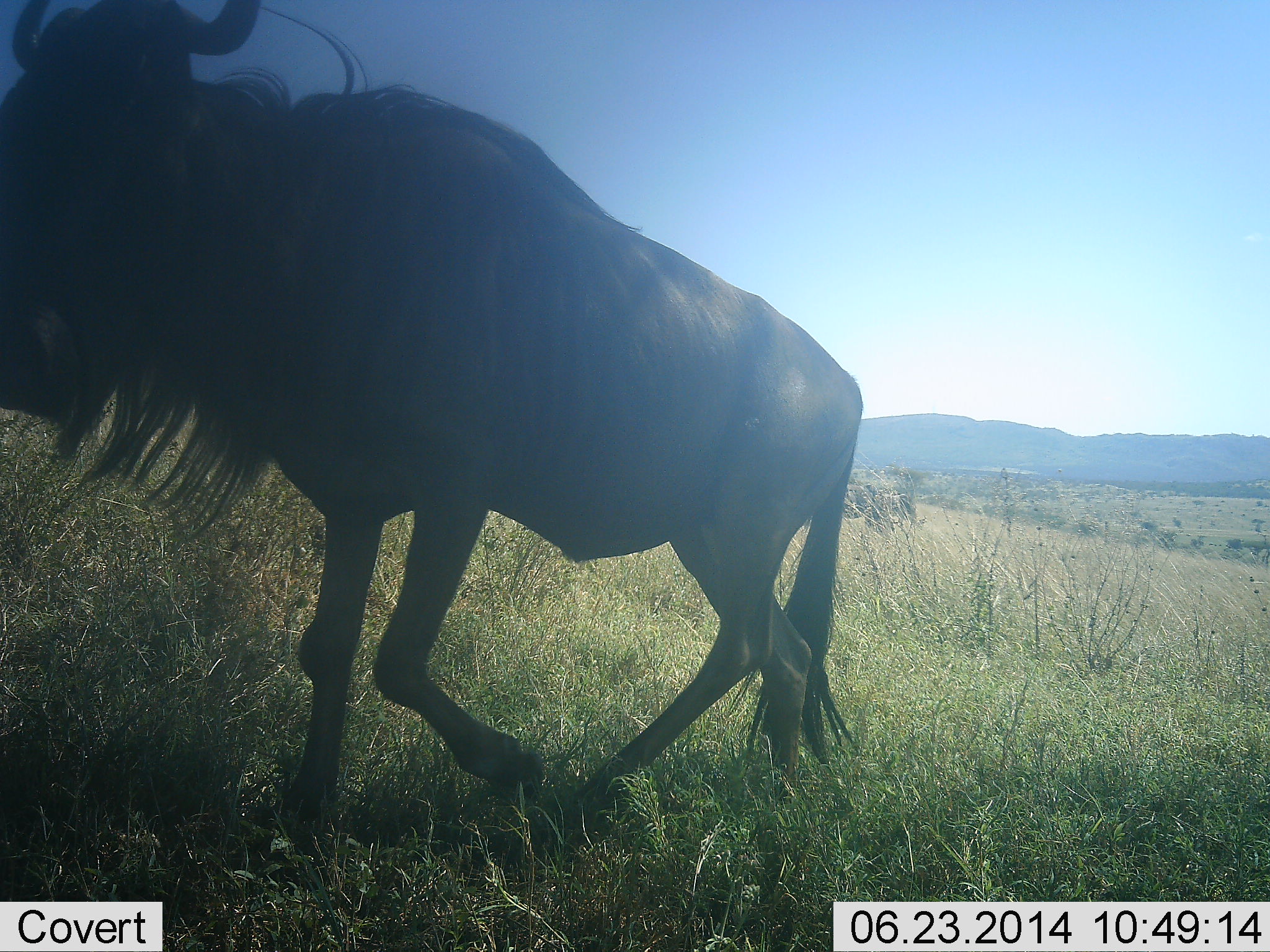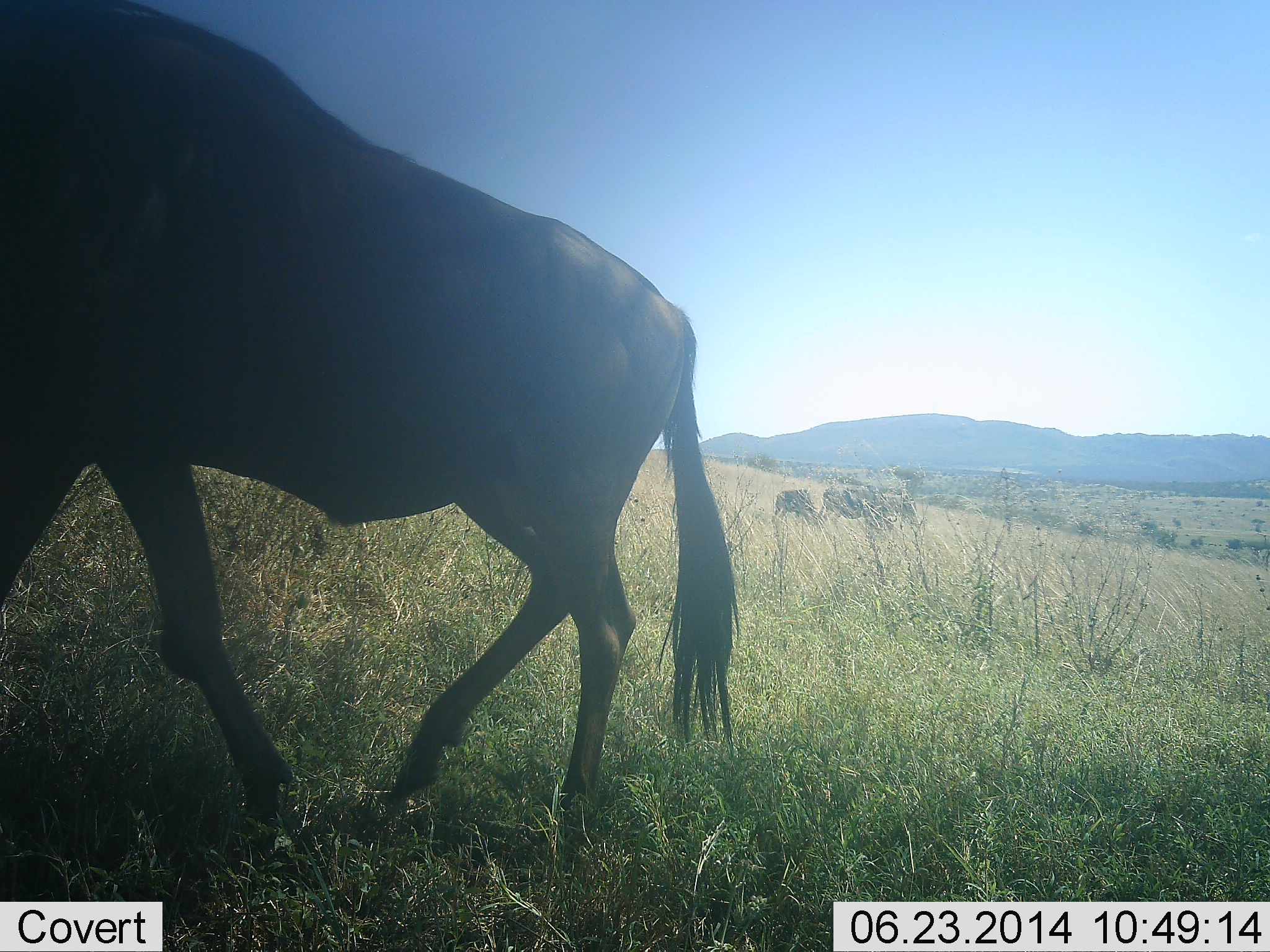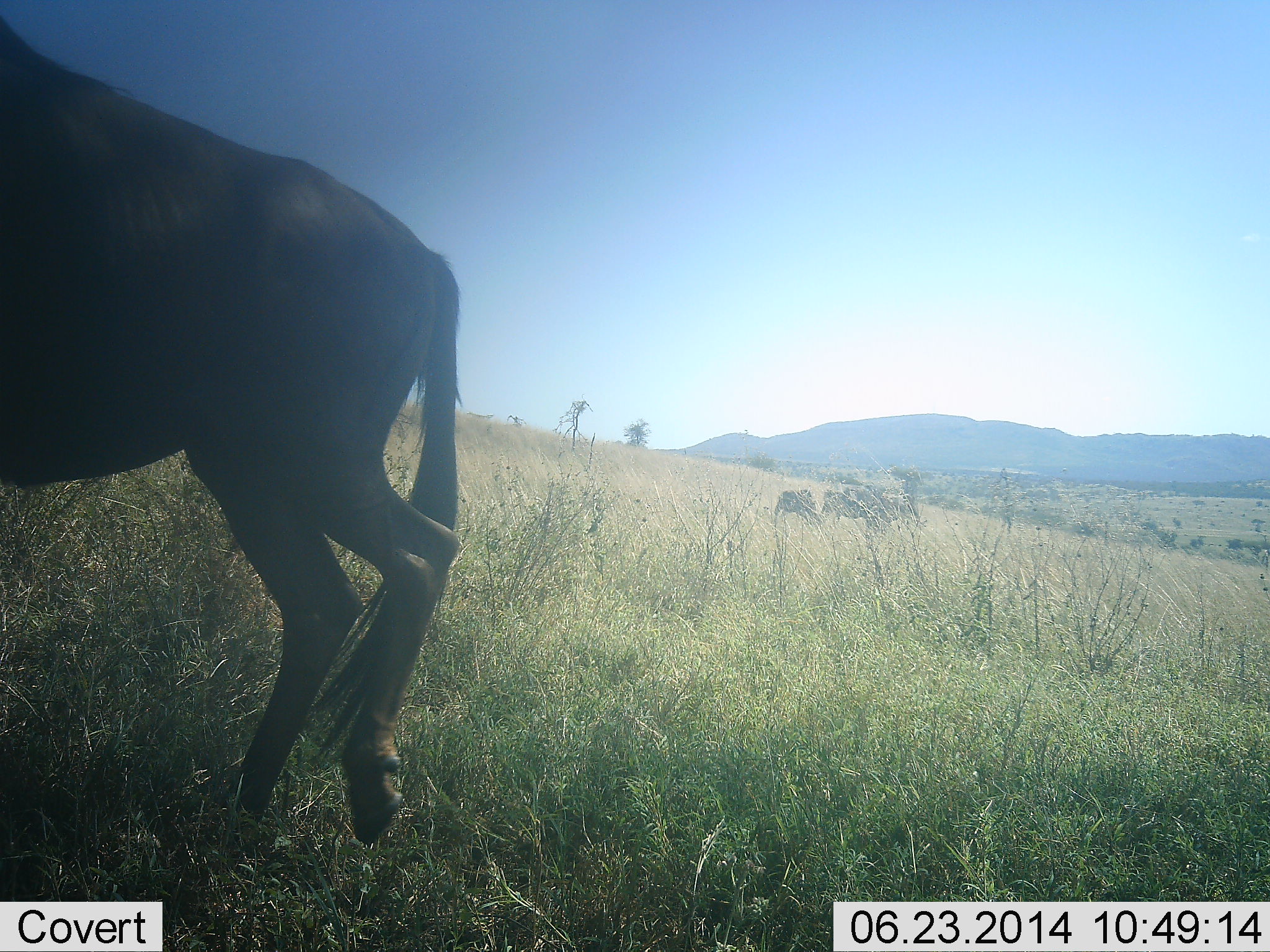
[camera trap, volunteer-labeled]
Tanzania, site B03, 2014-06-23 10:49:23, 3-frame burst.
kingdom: Animalia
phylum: Chordata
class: Mammalia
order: Artiodactyla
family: Bovidae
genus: Connochaetes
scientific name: Connochaetes taurinus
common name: blue wildebeest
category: wildebeest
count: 3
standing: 40%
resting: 0%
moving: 90%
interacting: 0%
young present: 0%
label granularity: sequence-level